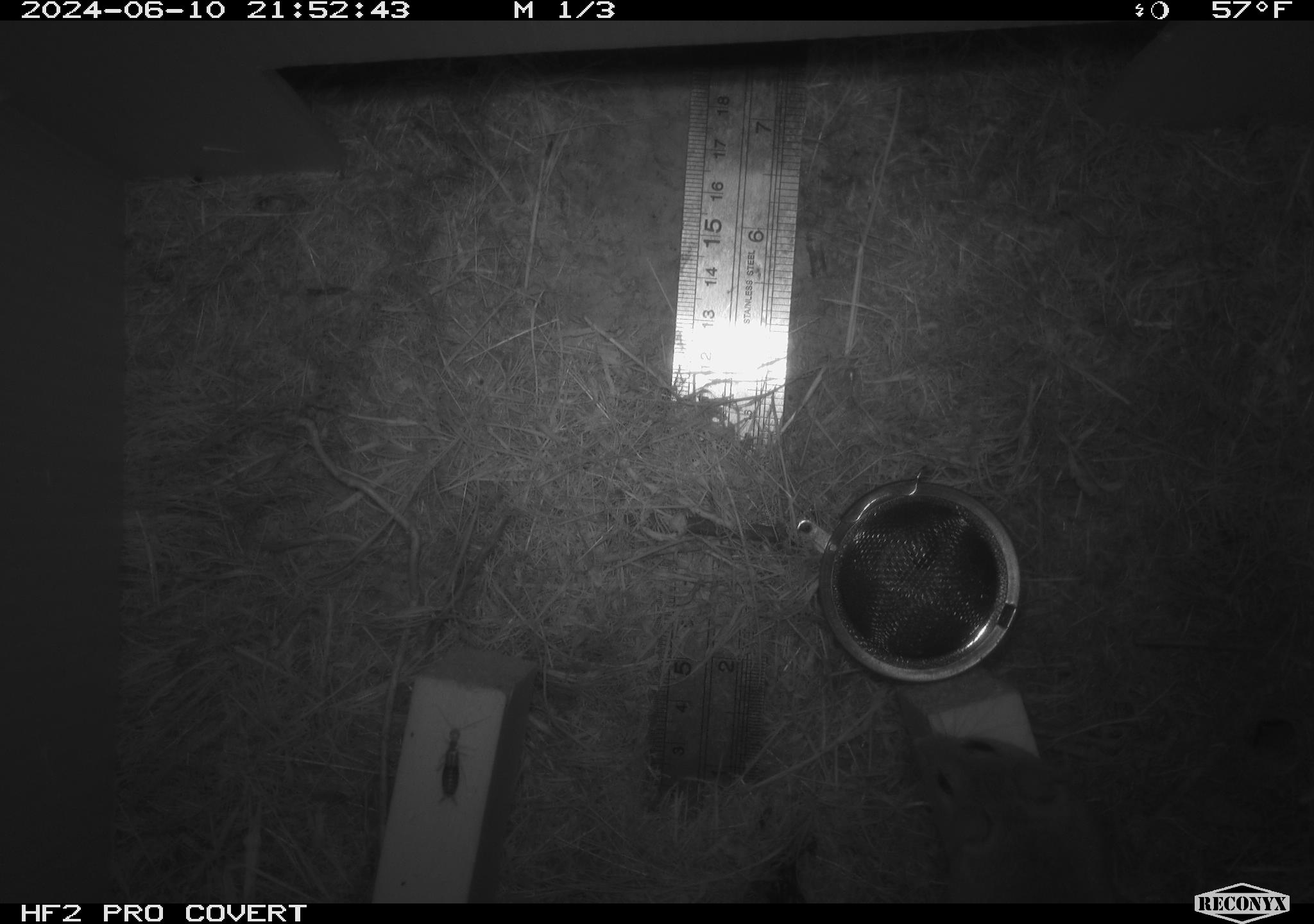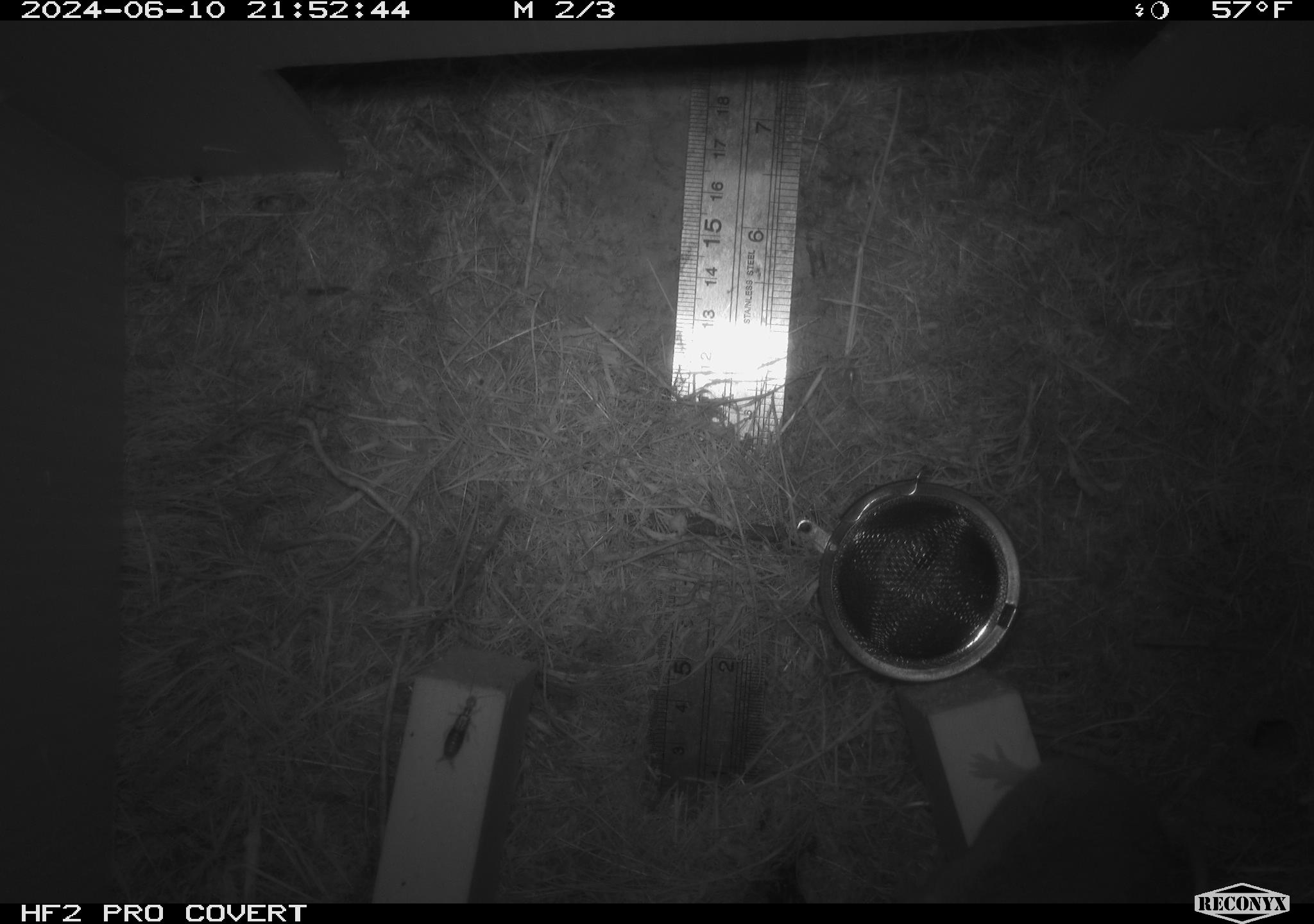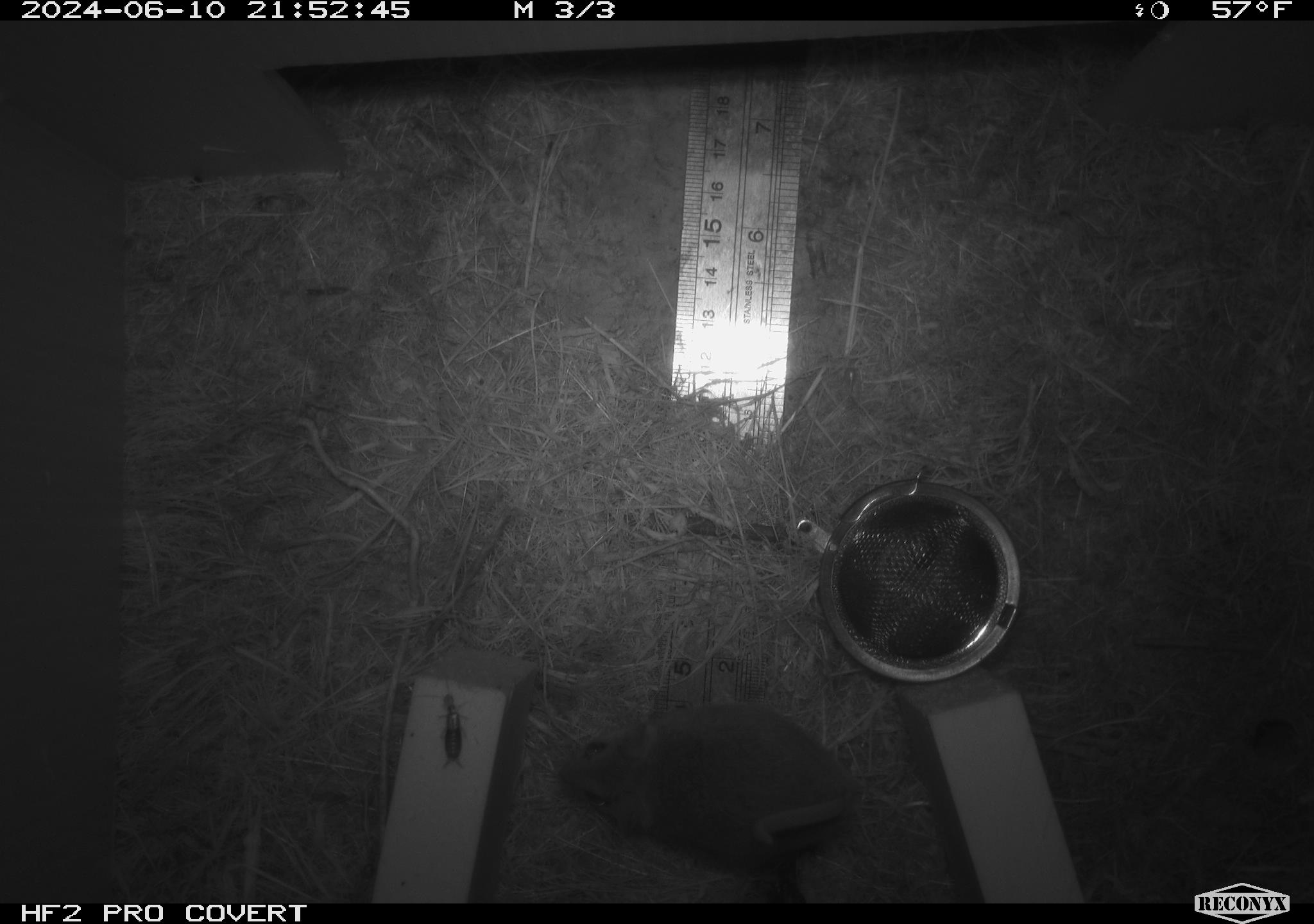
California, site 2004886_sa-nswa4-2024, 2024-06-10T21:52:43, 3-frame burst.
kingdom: Animalia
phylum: Chordata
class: Mammalia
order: Rodentia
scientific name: Rodentia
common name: rodent